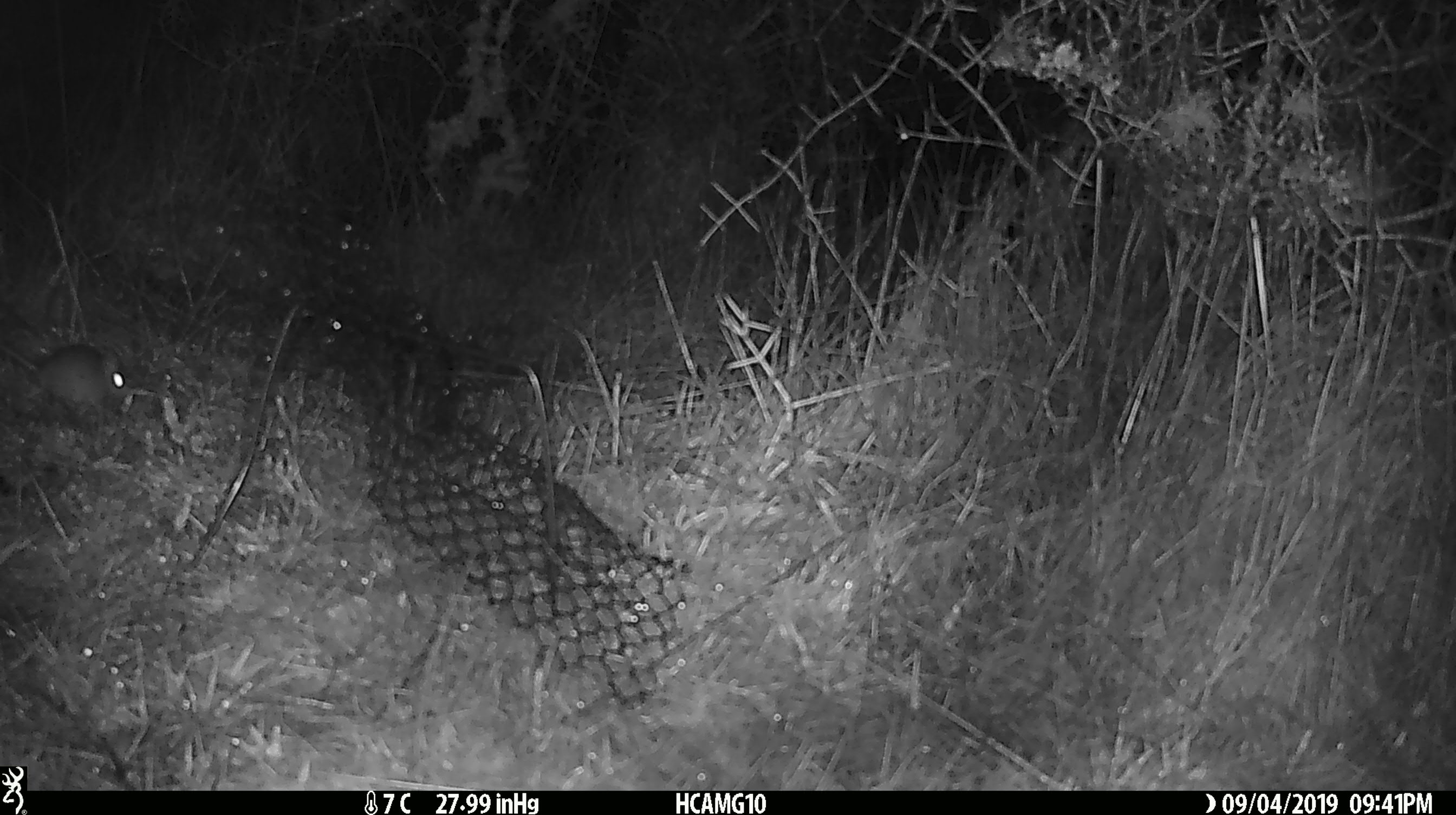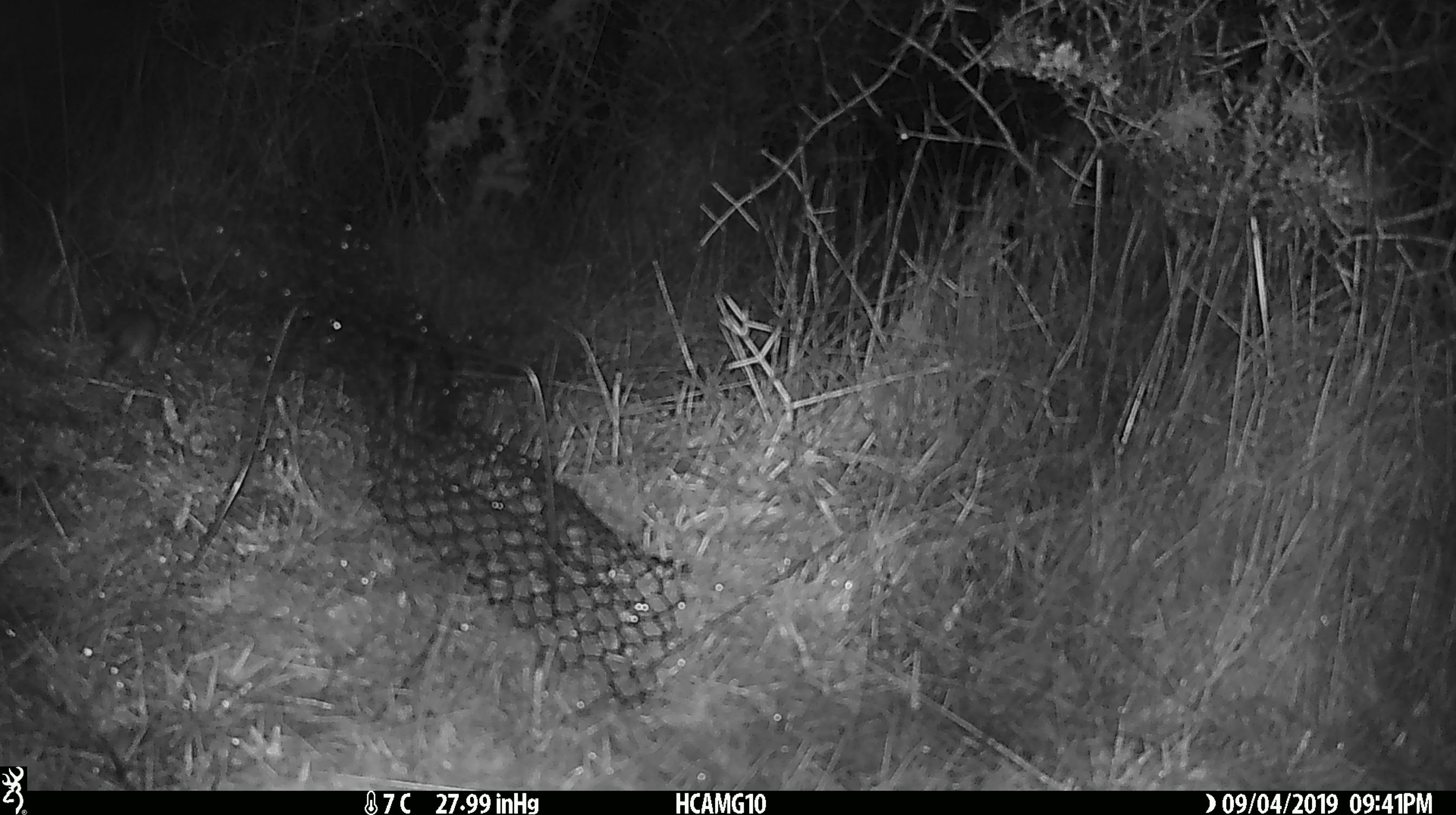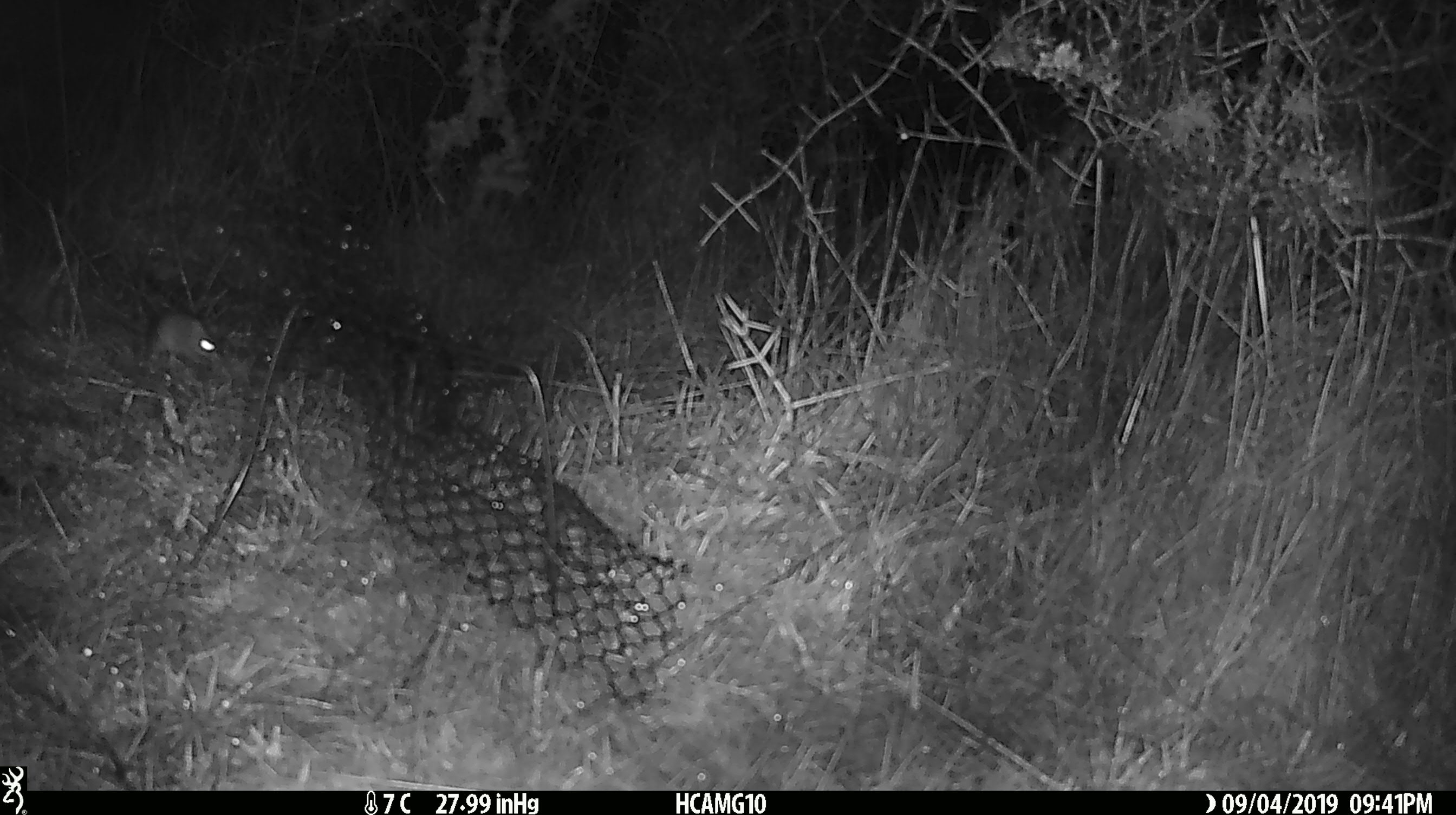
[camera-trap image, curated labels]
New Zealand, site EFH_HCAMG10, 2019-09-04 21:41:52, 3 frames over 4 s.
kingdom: Animalia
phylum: Chordata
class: Mammalia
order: Rodentia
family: Muridae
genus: Mus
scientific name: Mus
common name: mouse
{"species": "mouse (Mus)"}